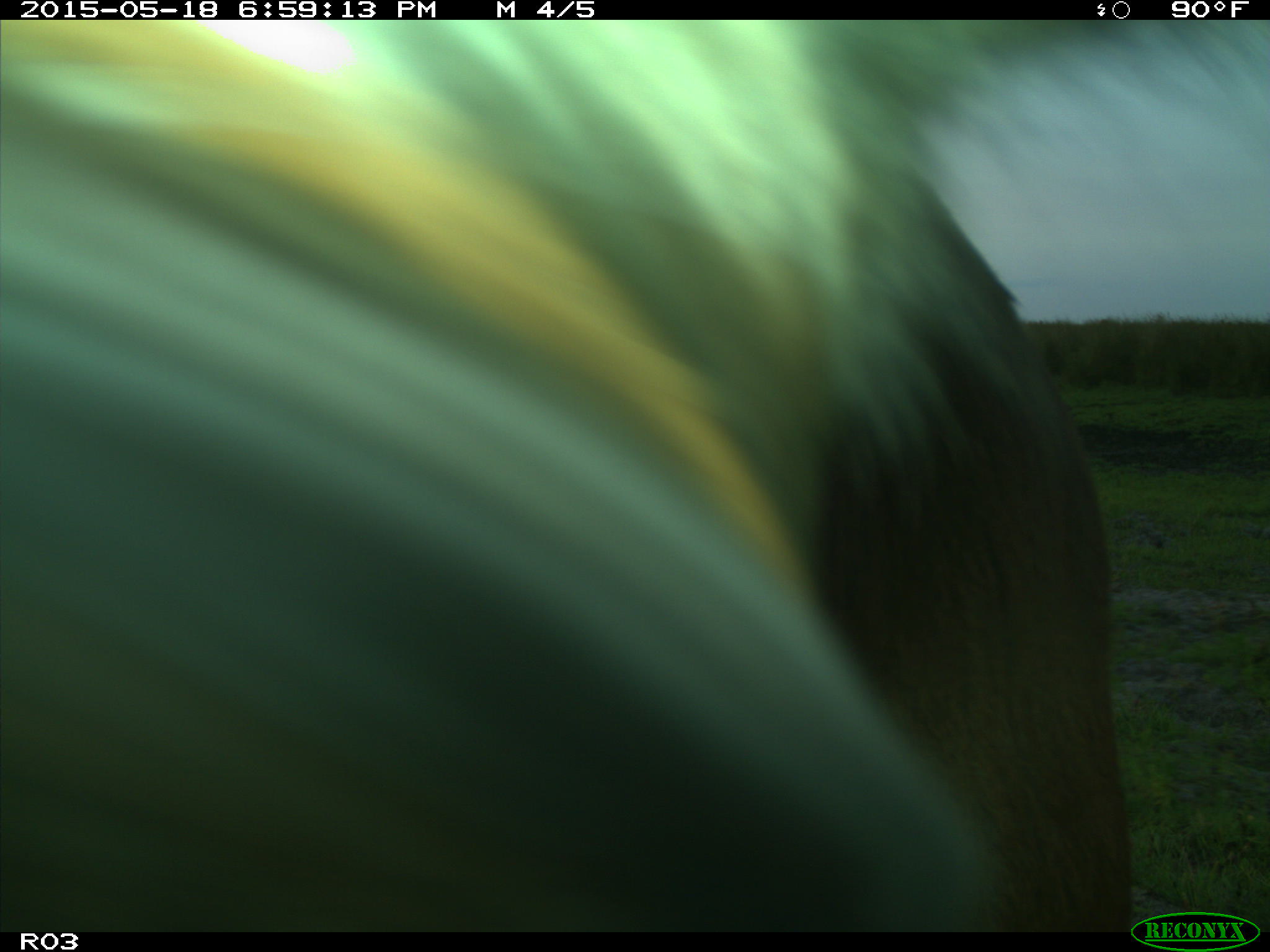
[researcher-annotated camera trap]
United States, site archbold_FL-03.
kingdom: Animalia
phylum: Chordata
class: Mammalia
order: Artiodactyla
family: Bovidae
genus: Bos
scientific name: Bos taurus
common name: domestic cow